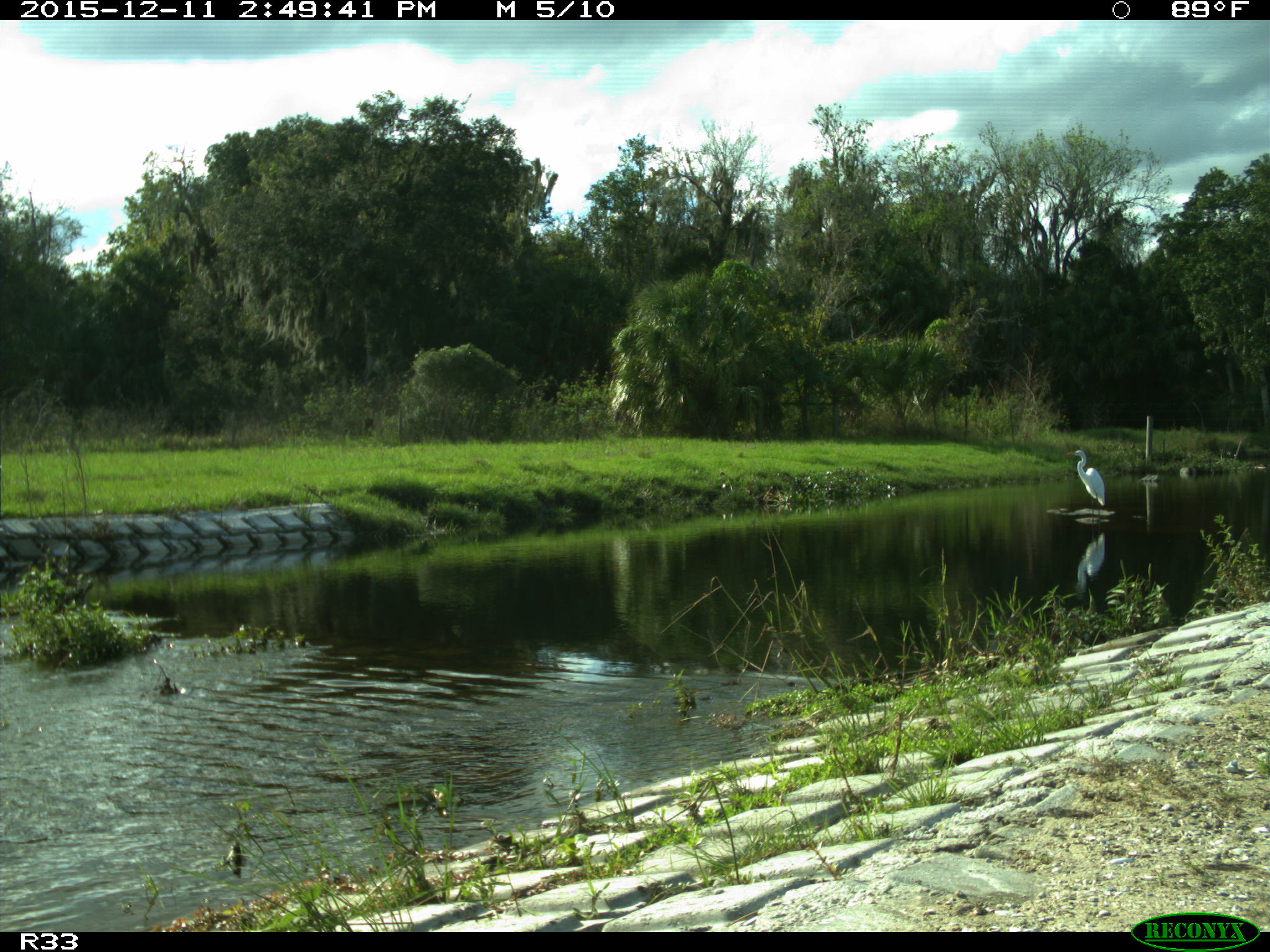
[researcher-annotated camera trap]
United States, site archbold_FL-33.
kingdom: Animalia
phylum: Chordata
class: Aves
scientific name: Aves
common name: birds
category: unidentified bird